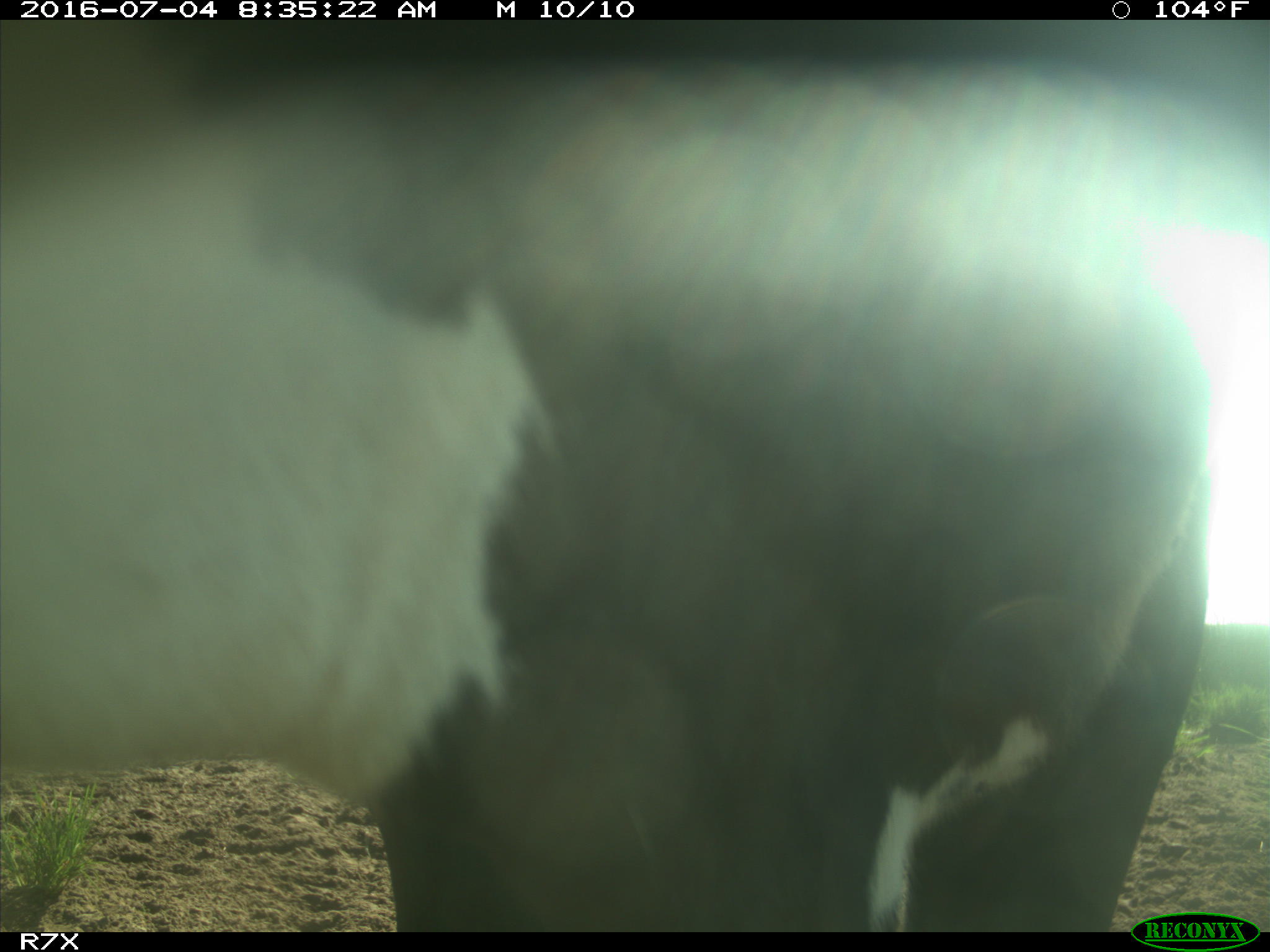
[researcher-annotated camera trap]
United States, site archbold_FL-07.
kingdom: Animalia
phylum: Chordata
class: Mammalia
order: Artiodactyla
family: Bovidae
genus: Bos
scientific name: Bos taurus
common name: domestic cow